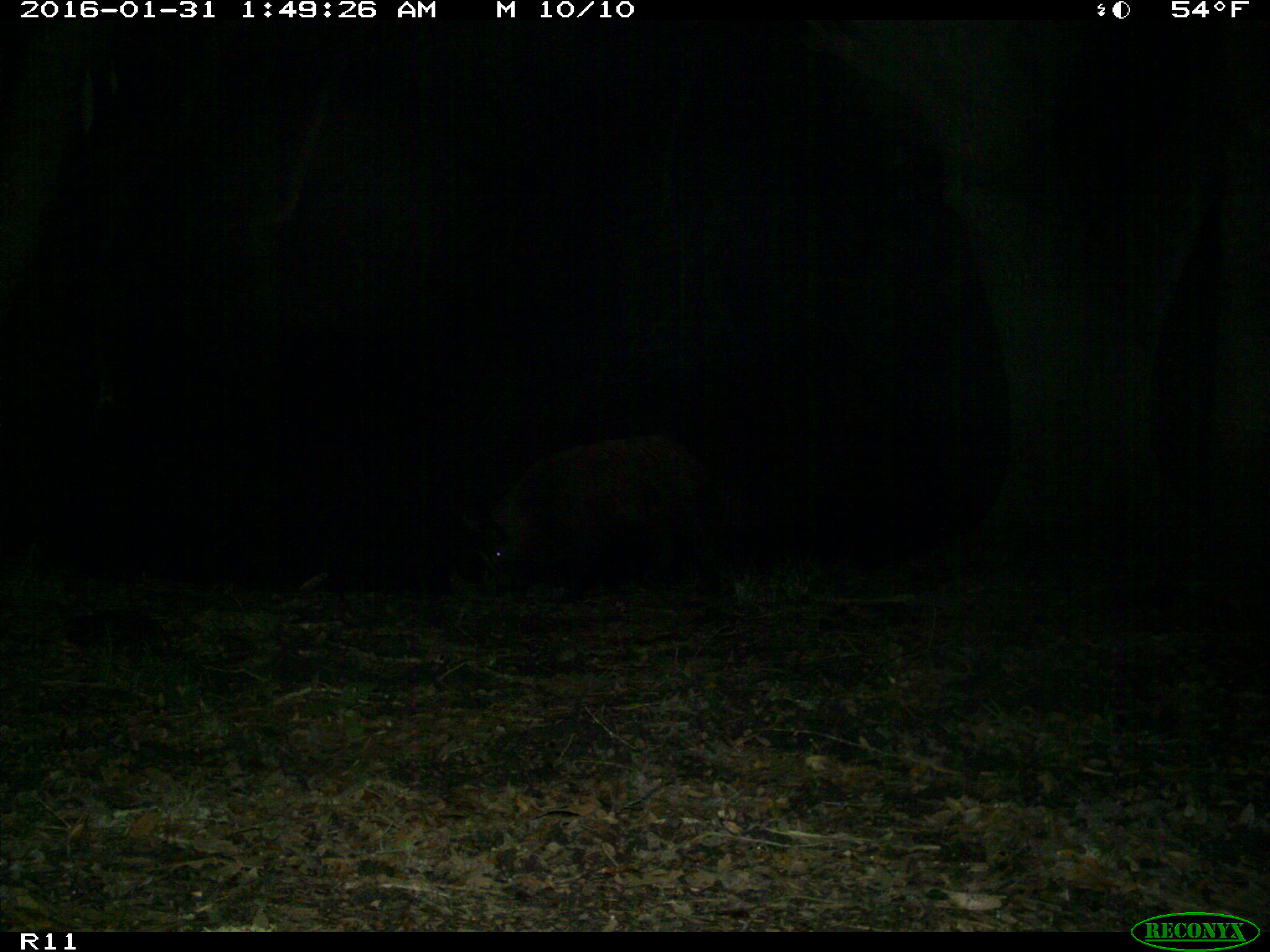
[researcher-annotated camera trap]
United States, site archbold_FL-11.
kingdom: Animalia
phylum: Chordata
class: Mammalia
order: Artiodactyla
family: Suidae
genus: Sus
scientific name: Sus scrofa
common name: wild boar